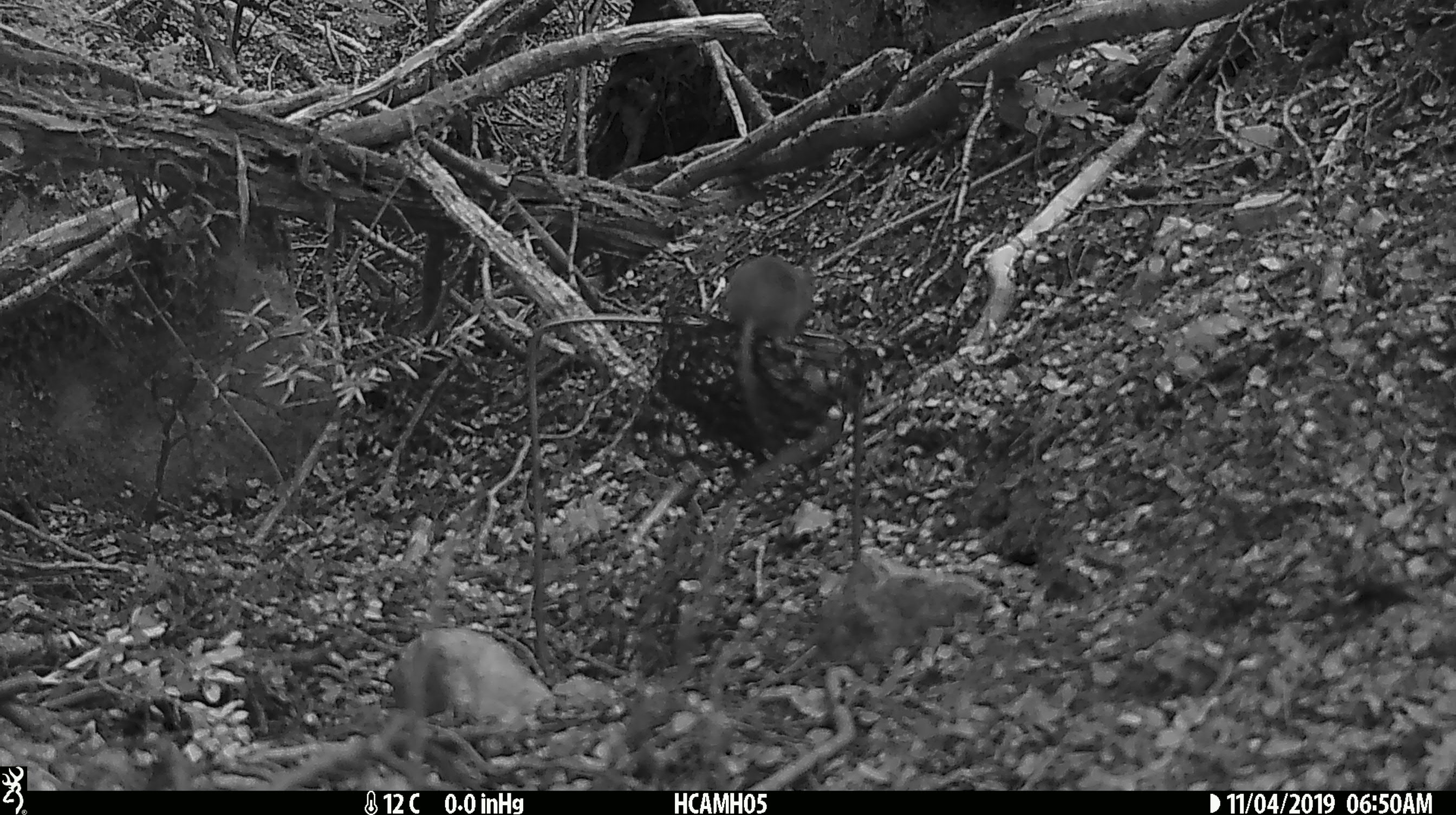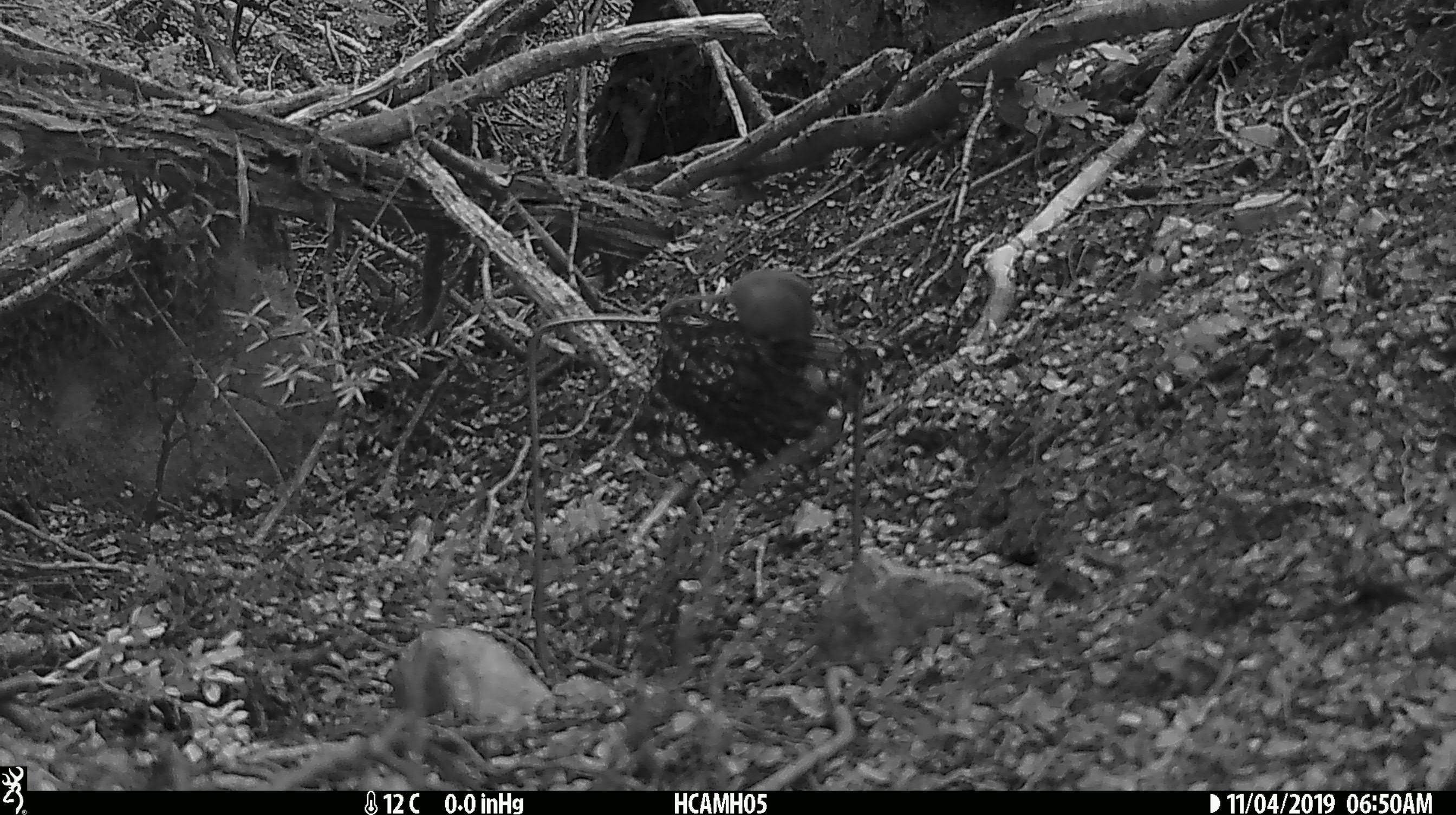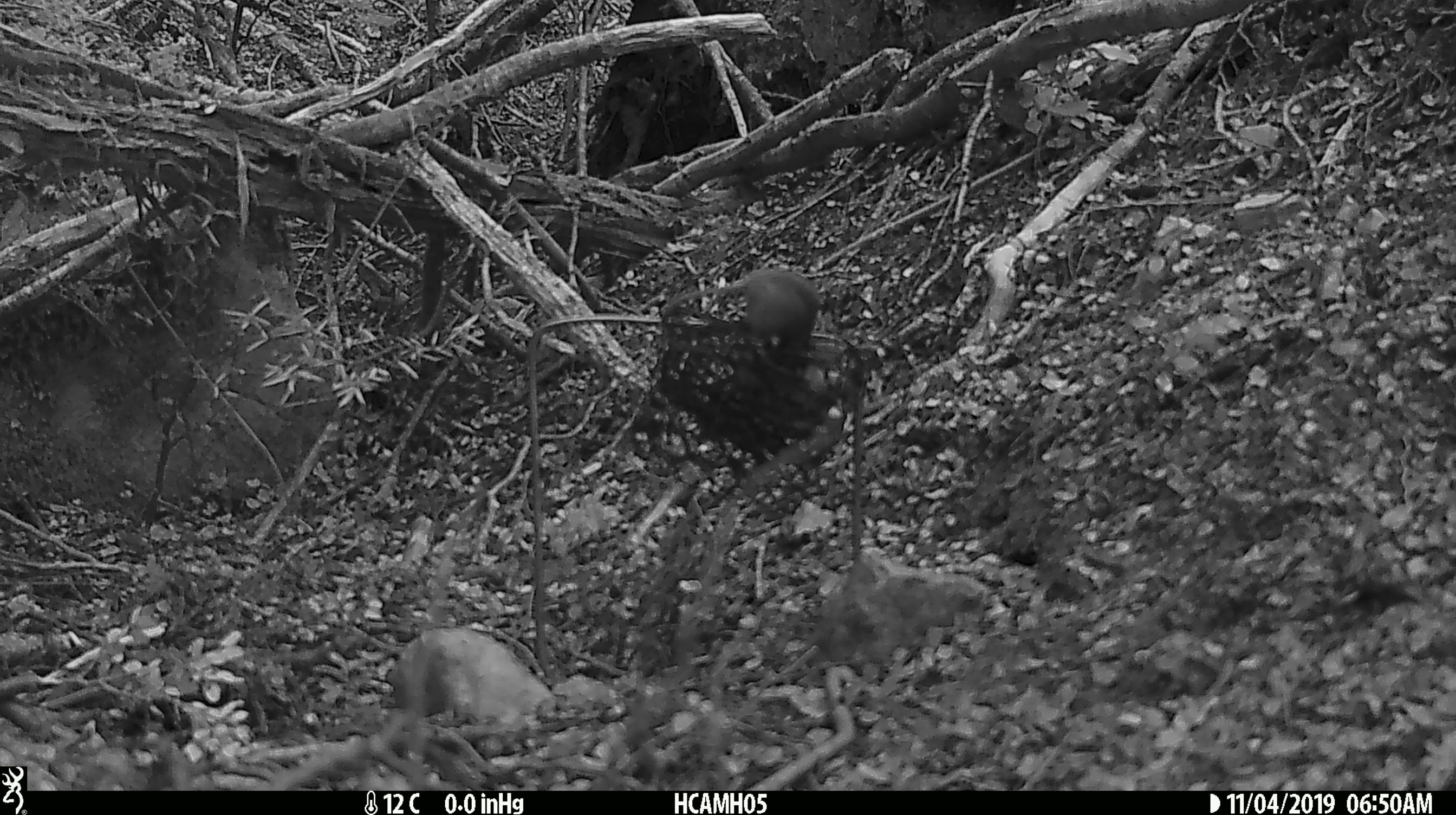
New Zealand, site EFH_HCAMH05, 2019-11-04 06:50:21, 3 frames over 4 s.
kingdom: Animalia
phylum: Chordata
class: Mammalia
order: Rodentia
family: Muridae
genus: Mus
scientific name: Mus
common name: mouse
Mouse (Mus).